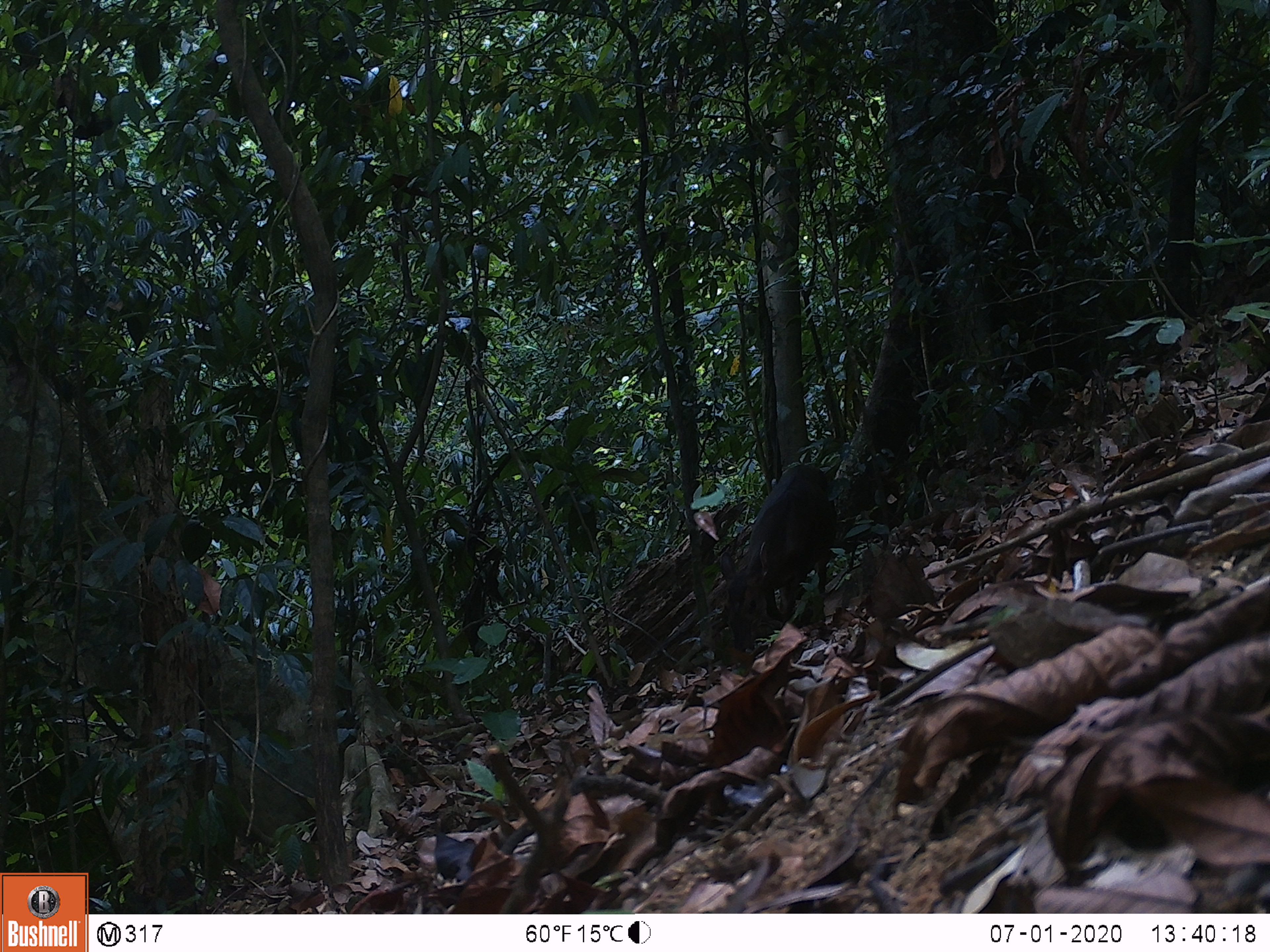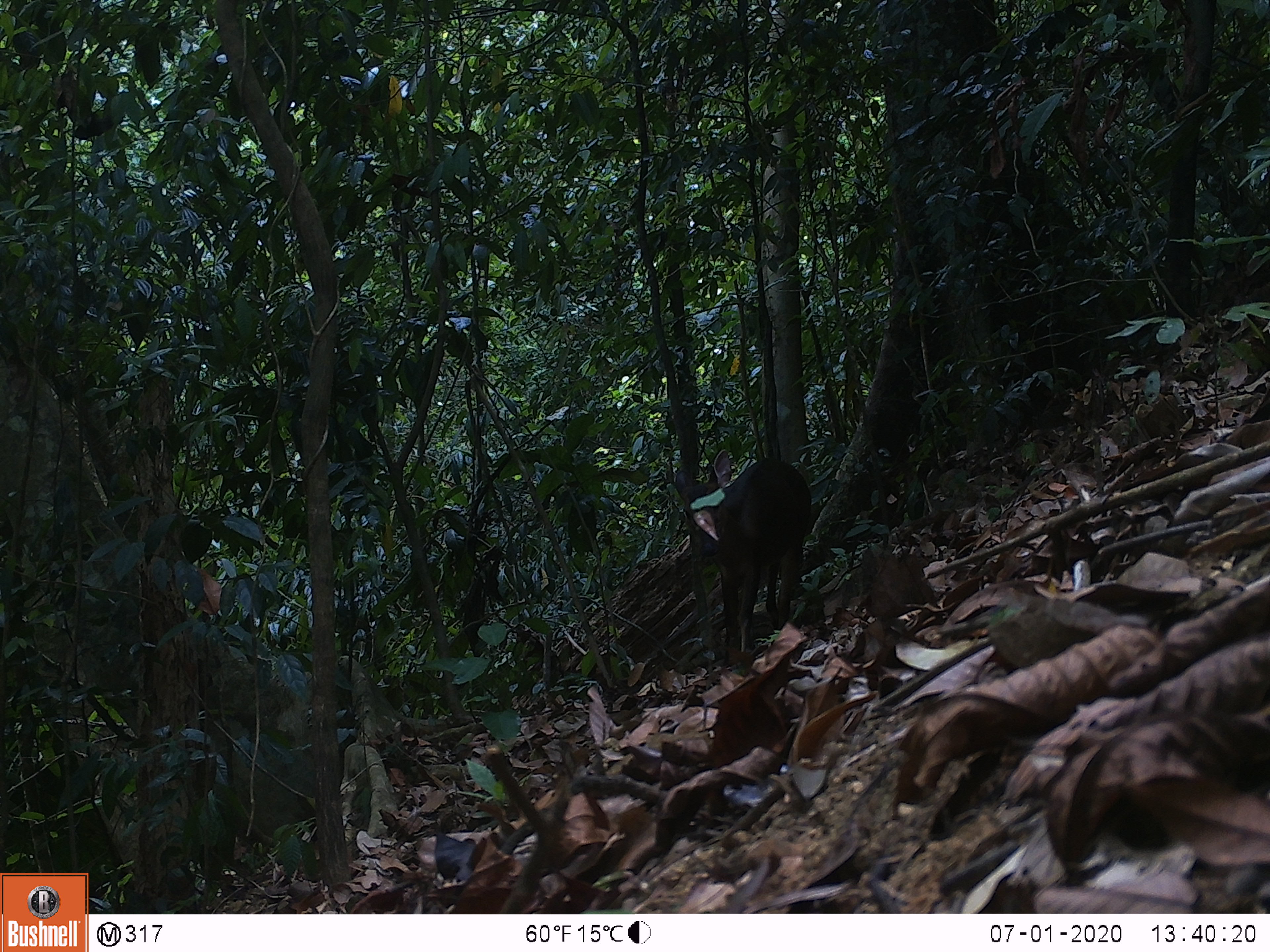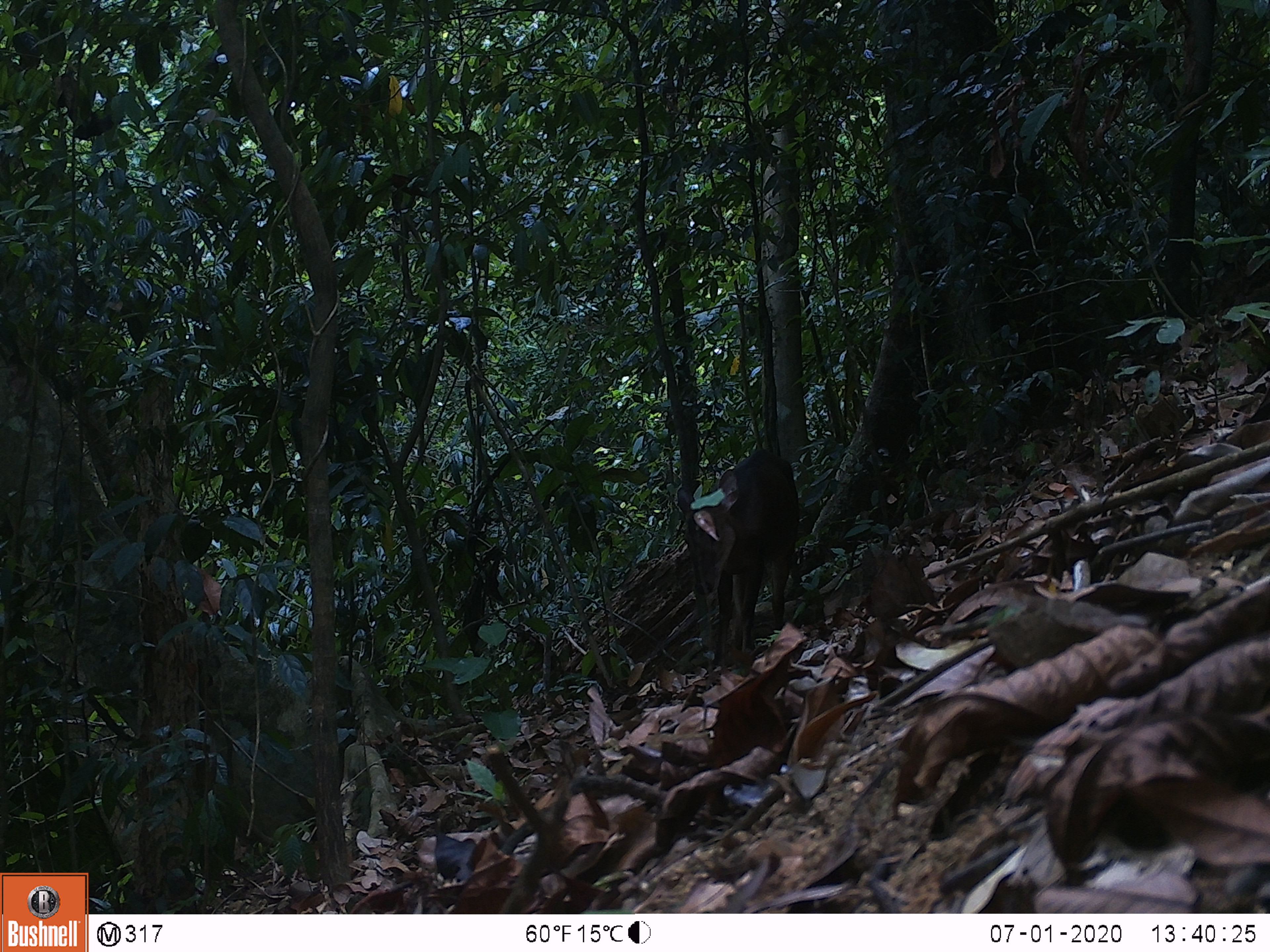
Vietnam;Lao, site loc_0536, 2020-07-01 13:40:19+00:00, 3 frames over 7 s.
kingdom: Animalia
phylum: Chordata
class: Mammalia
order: Artiodactyla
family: Cervidae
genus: Muntiacus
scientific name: Muntiacus vuquangensis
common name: large-antlered muntjac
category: large antlered muntjac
Large antlered muntjac (large-antlered muntjac) (Muntiacus vuquangensis). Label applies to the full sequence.